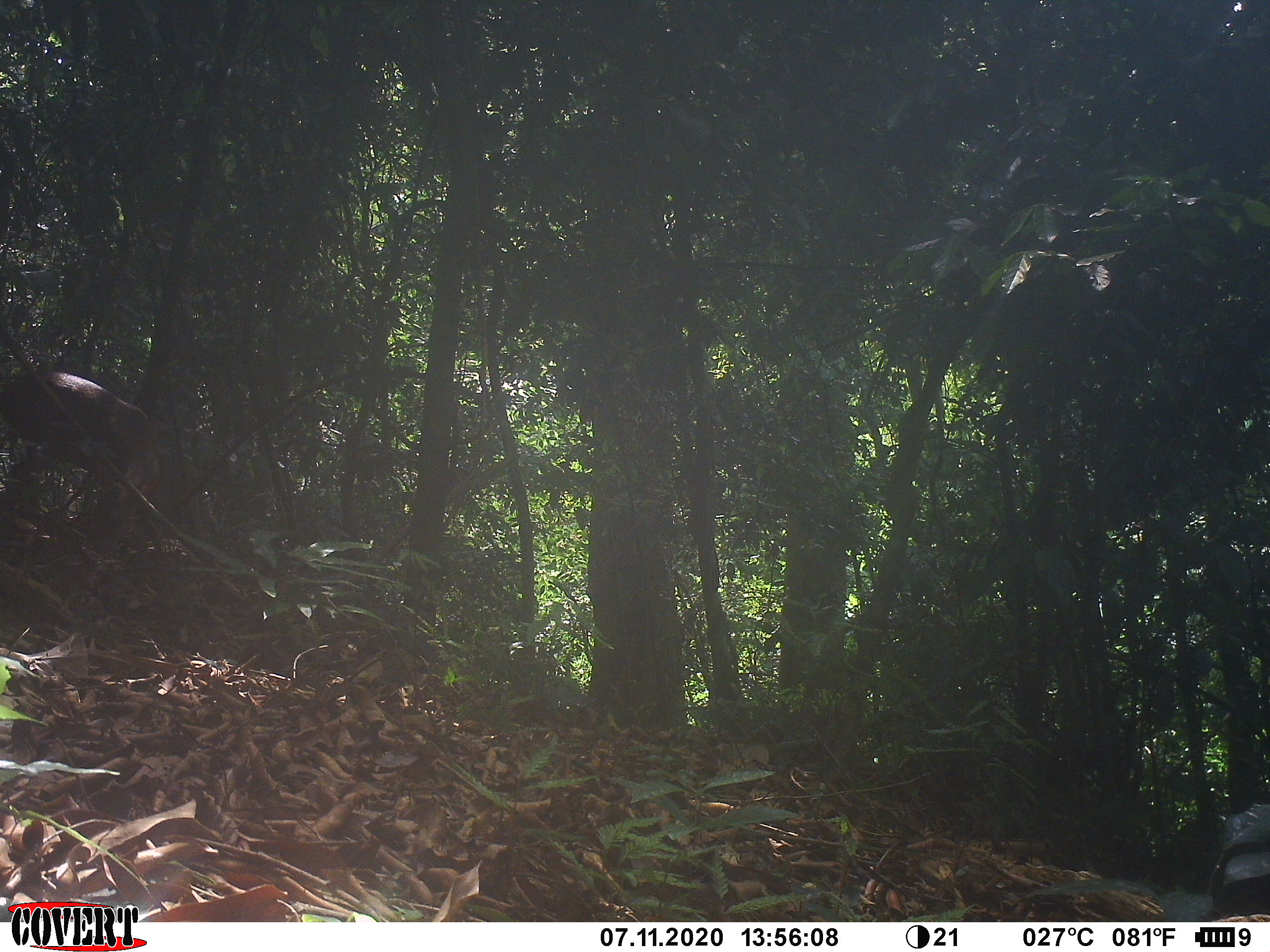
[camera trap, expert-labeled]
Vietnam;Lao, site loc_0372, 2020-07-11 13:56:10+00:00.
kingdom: Animalia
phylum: Chordata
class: Mammalia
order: Artiodactyla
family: Cervidae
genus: Muntiacus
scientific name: Muntiacus vuquangensis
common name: large-antlered muntjac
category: large antlered muntjac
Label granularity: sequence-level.